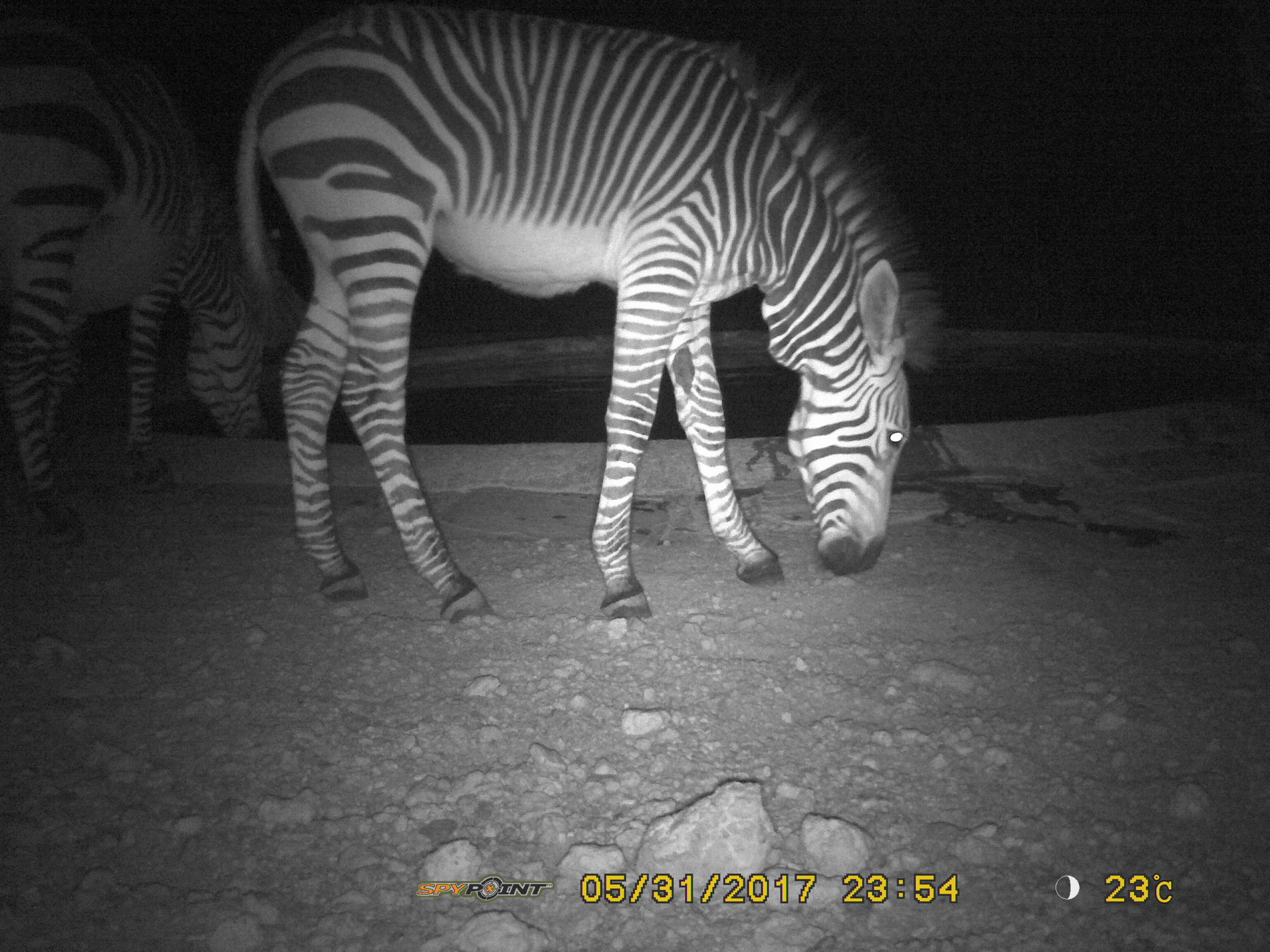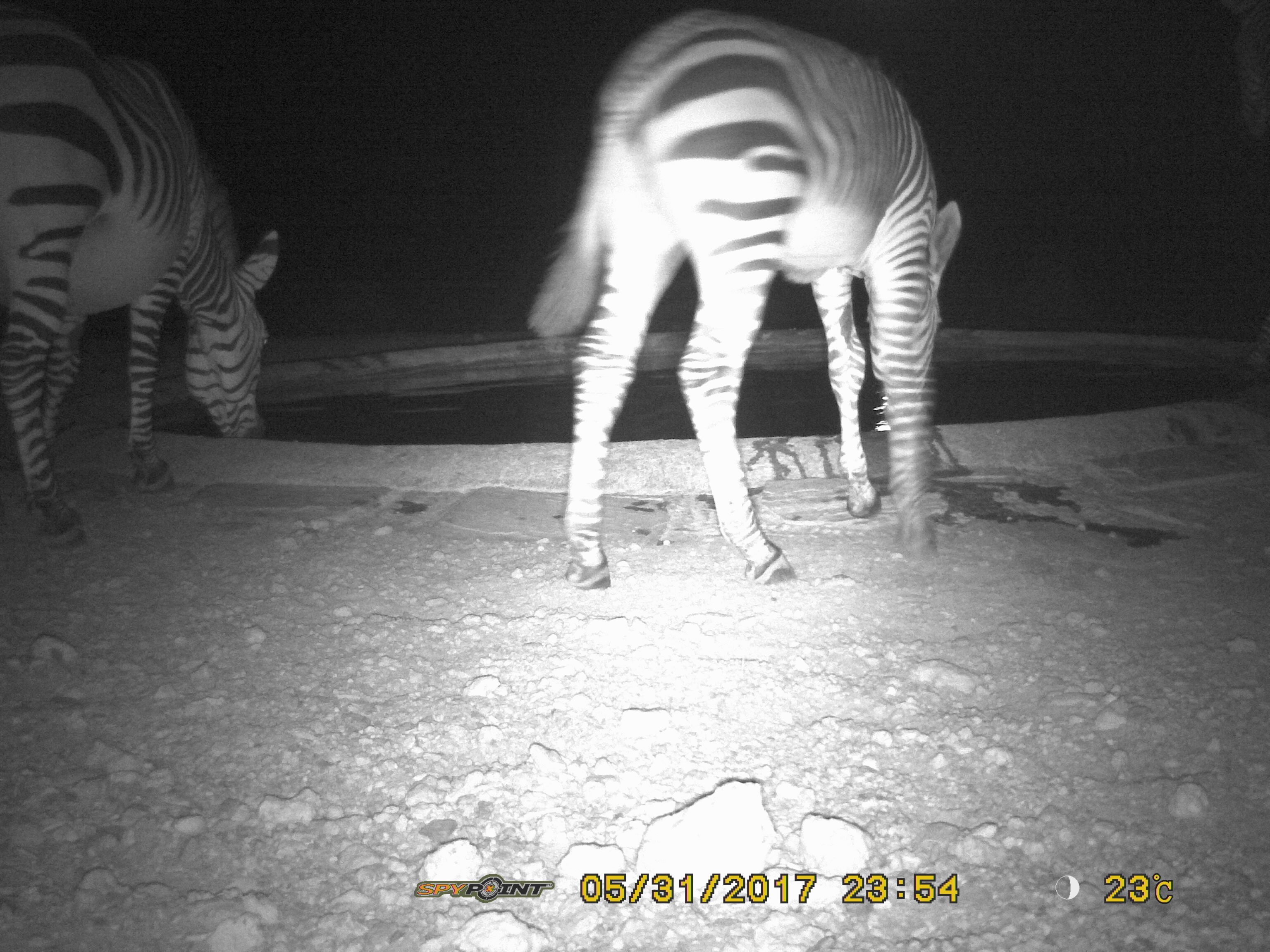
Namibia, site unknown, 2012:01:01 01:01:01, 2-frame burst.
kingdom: Animalia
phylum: Chordata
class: Mammalia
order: Perissodactyla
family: Equidae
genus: Equus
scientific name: Equus zebra hartmannae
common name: hartmann's mountain zebra